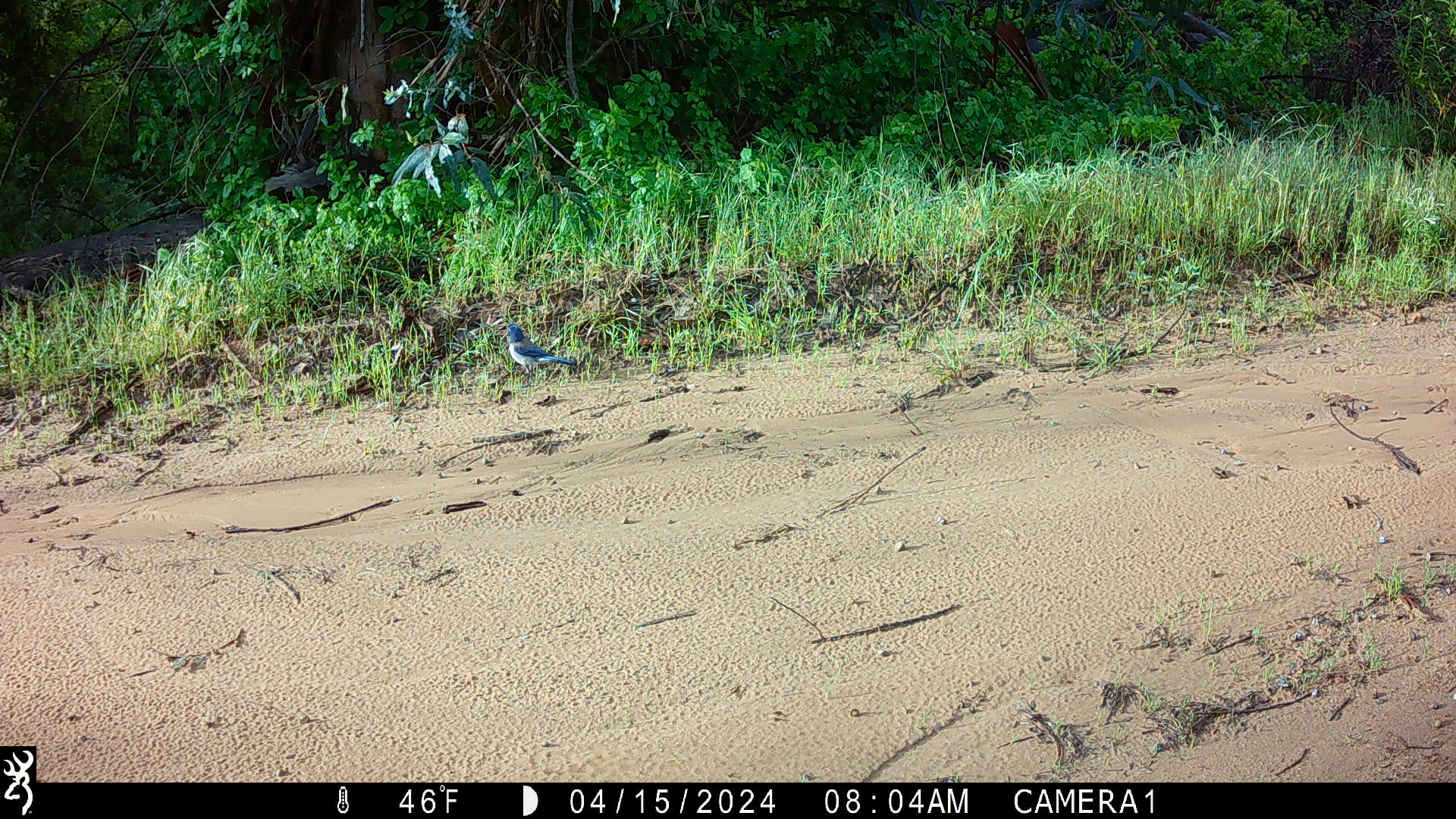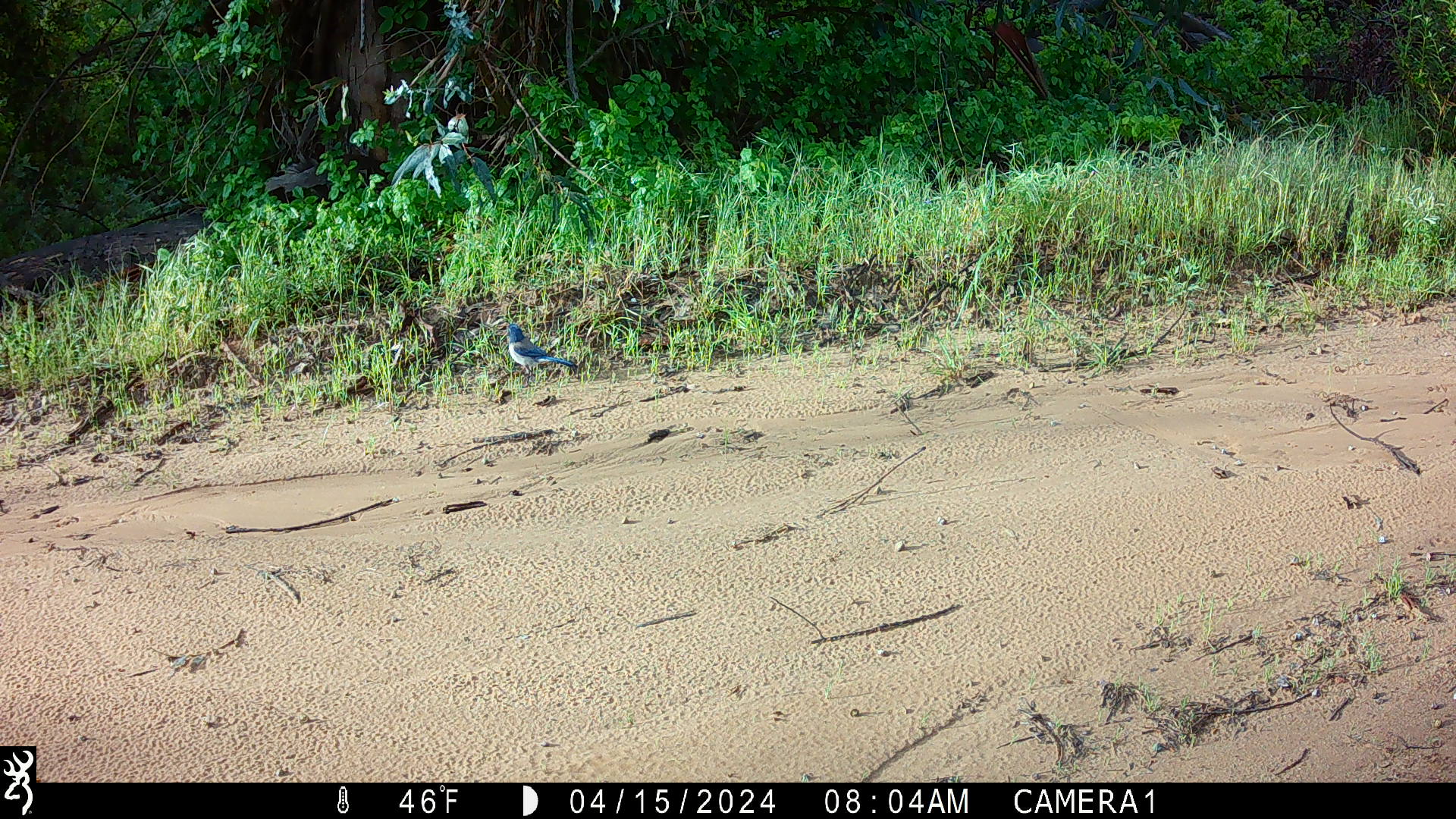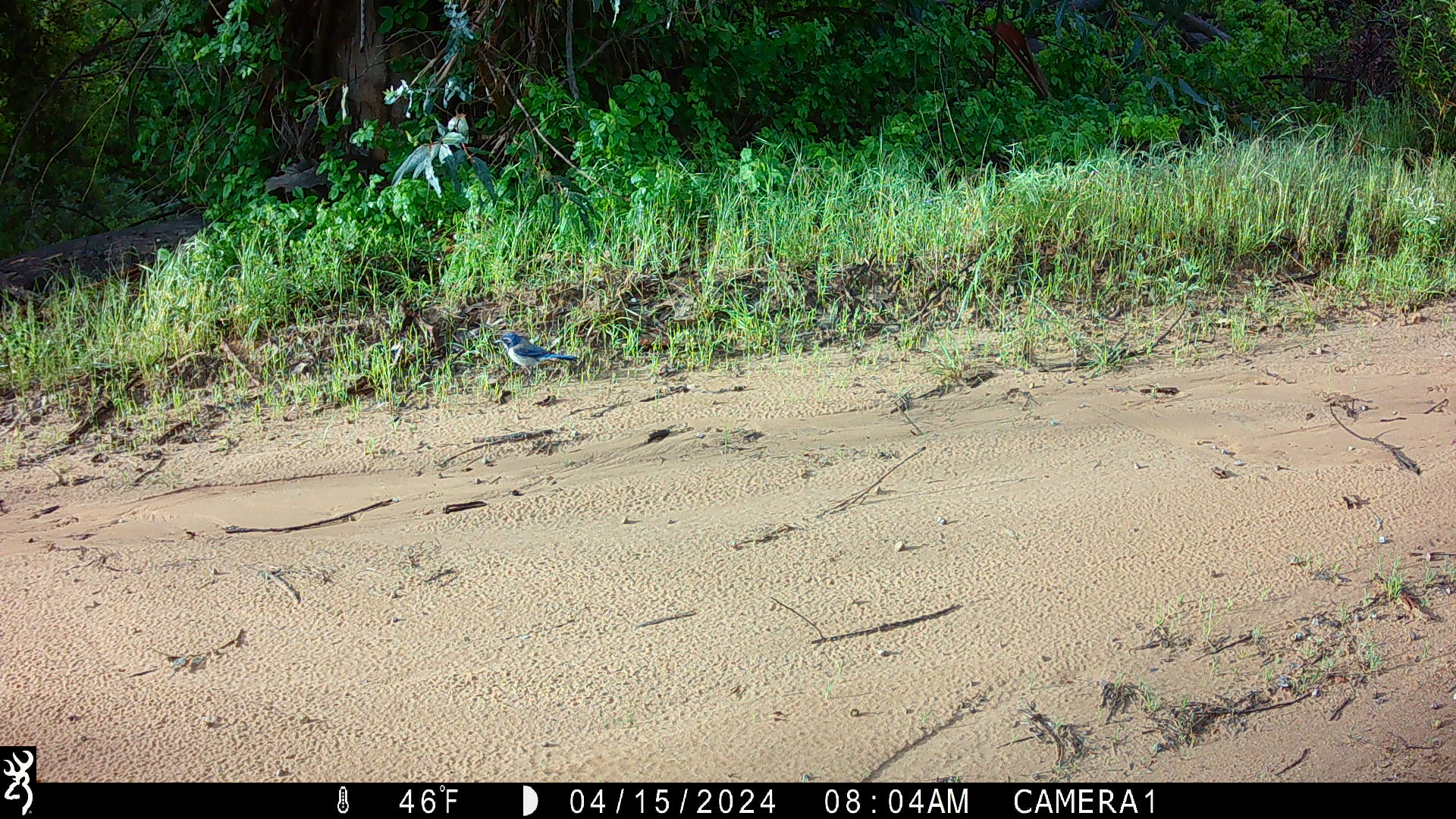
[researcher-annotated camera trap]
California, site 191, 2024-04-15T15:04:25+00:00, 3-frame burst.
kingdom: Animalia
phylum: Chordata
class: Aves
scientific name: Aves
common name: bird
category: unknown bird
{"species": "unknown bird (bird) (Aves)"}